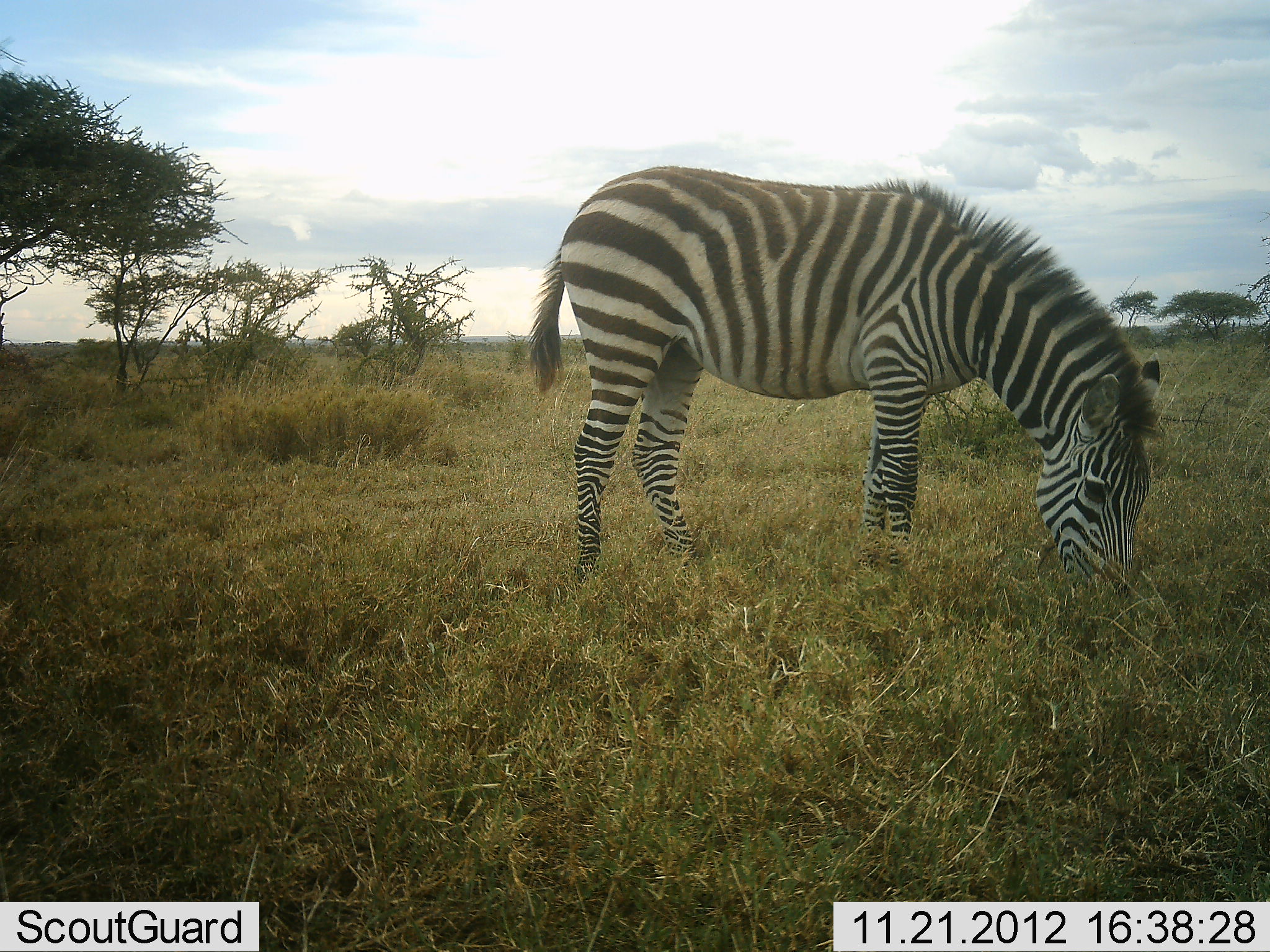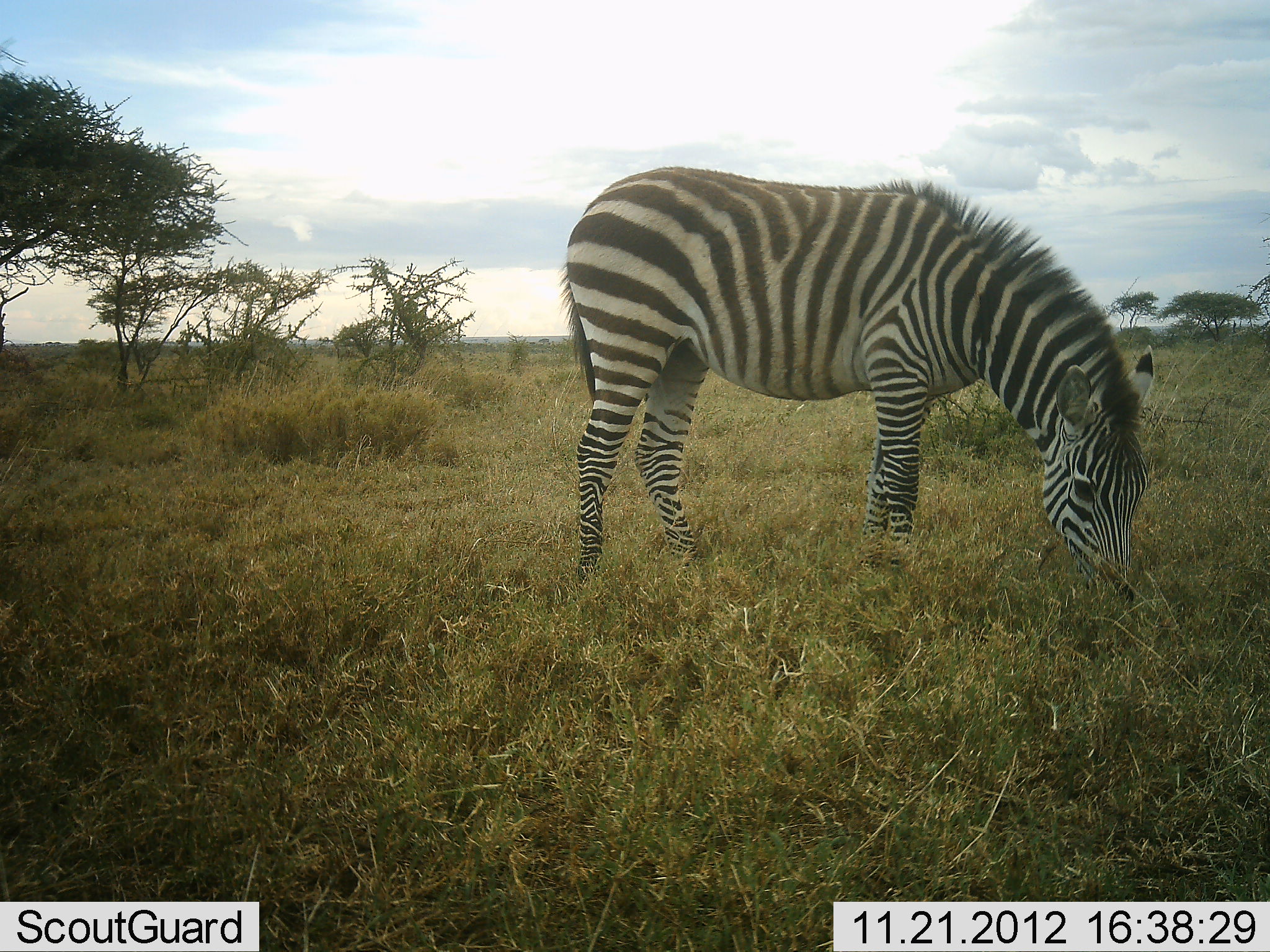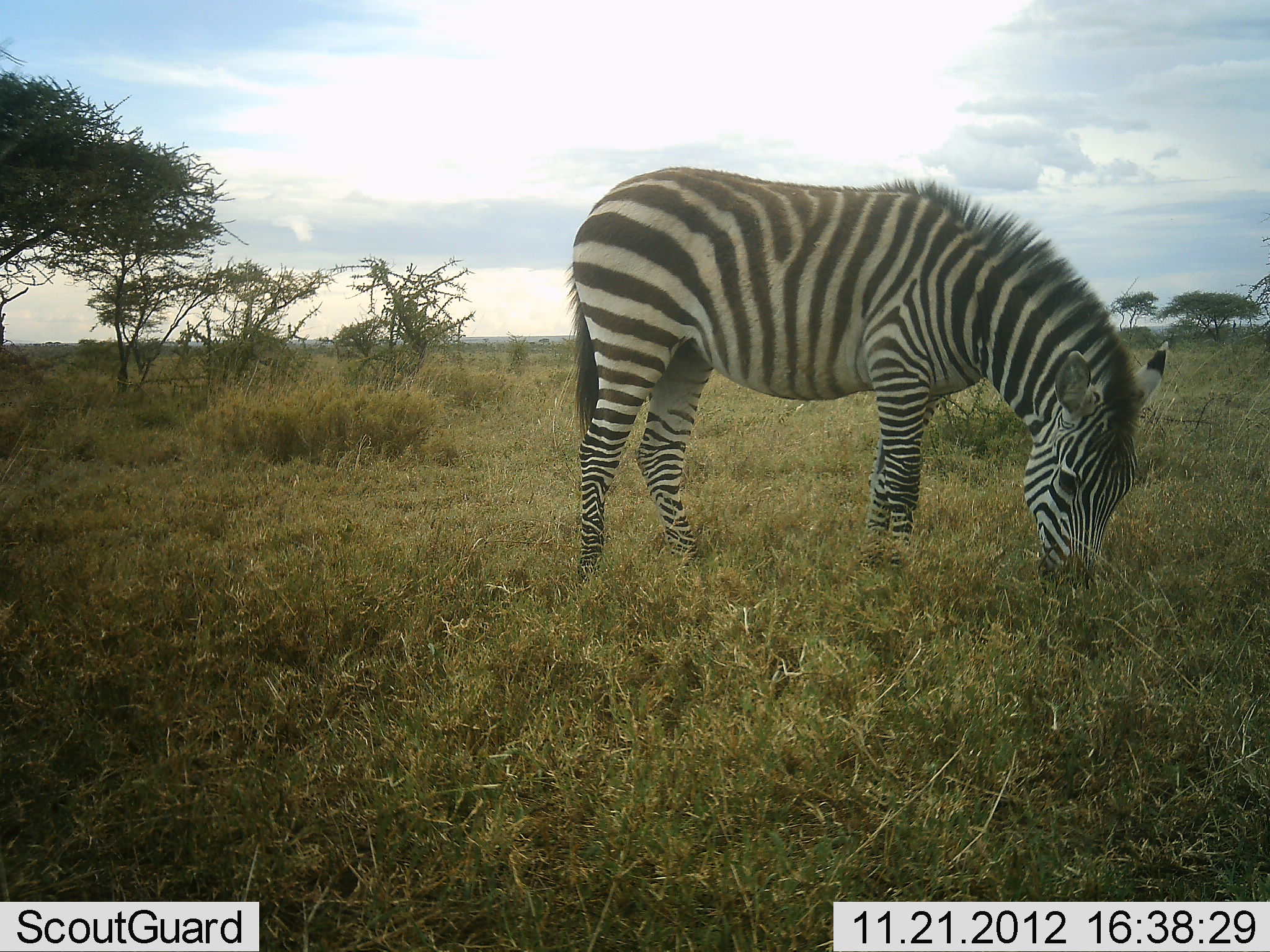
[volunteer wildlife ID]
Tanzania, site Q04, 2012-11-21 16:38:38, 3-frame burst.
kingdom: Animalia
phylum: Chordata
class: Mammalia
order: Perissodactyla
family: Equidae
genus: Equus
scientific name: Equus quagga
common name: plains zebra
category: zebra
Zebra (plains zebra) (Equus quagga), count 1. Behavior (volunteer vote fractions): standing 10%, resting 0%, moving 0%, interacting 0%. Young present (vote fraction): 0%. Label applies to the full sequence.